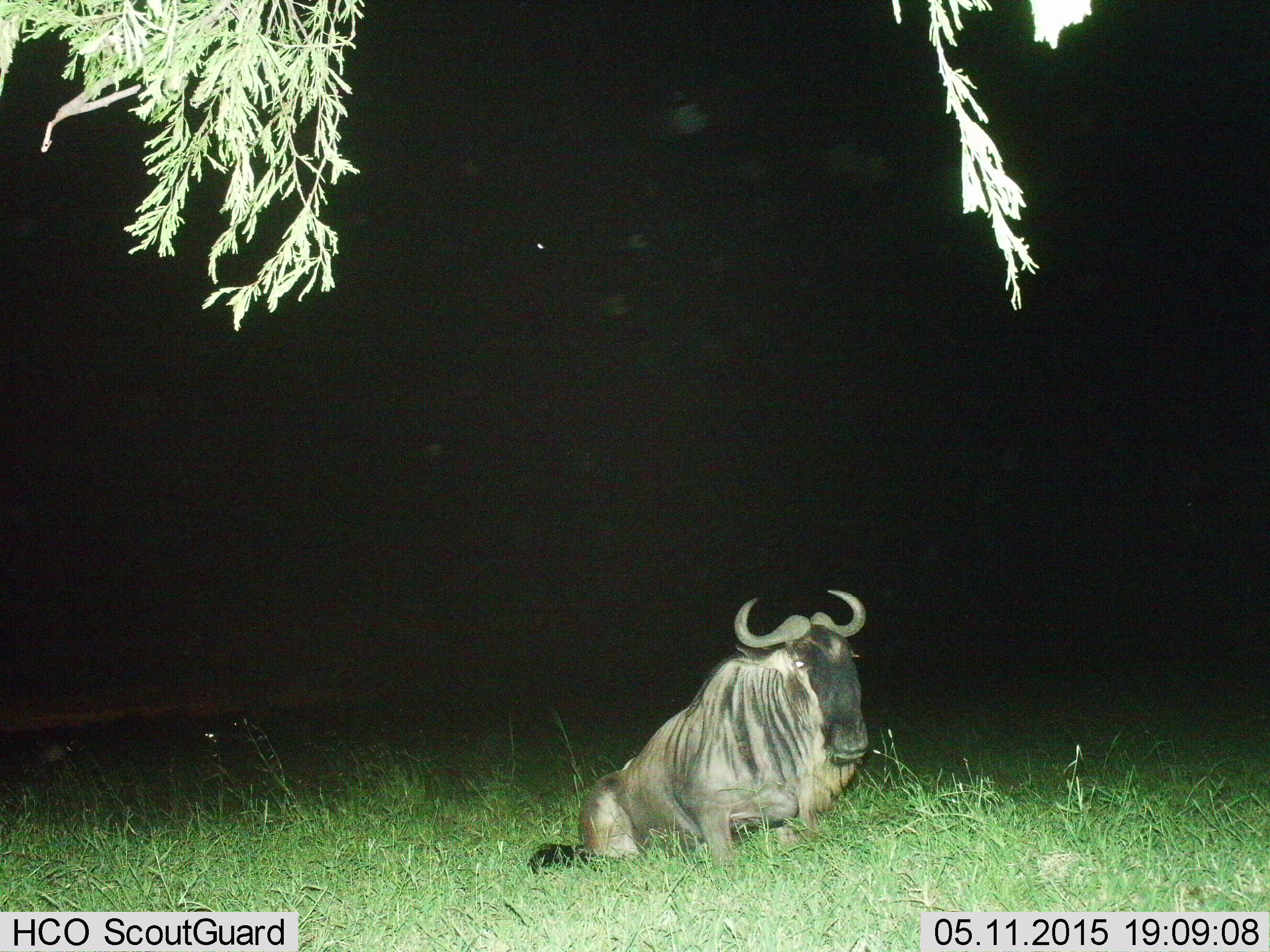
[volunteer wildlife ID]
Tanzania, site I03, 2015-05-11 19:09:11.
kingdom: Animalia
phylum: Chordata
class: Mammalia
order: Artiodactyla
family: Bovidae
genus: Connochaetes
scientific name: Connochaetes taurinus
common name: blue wildebeest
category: wildebeest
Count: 1.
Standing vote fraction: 0%.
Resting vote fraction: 100%.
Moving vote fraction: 0%.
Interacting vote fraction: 0%.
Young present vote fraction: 0%.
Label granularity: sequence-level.